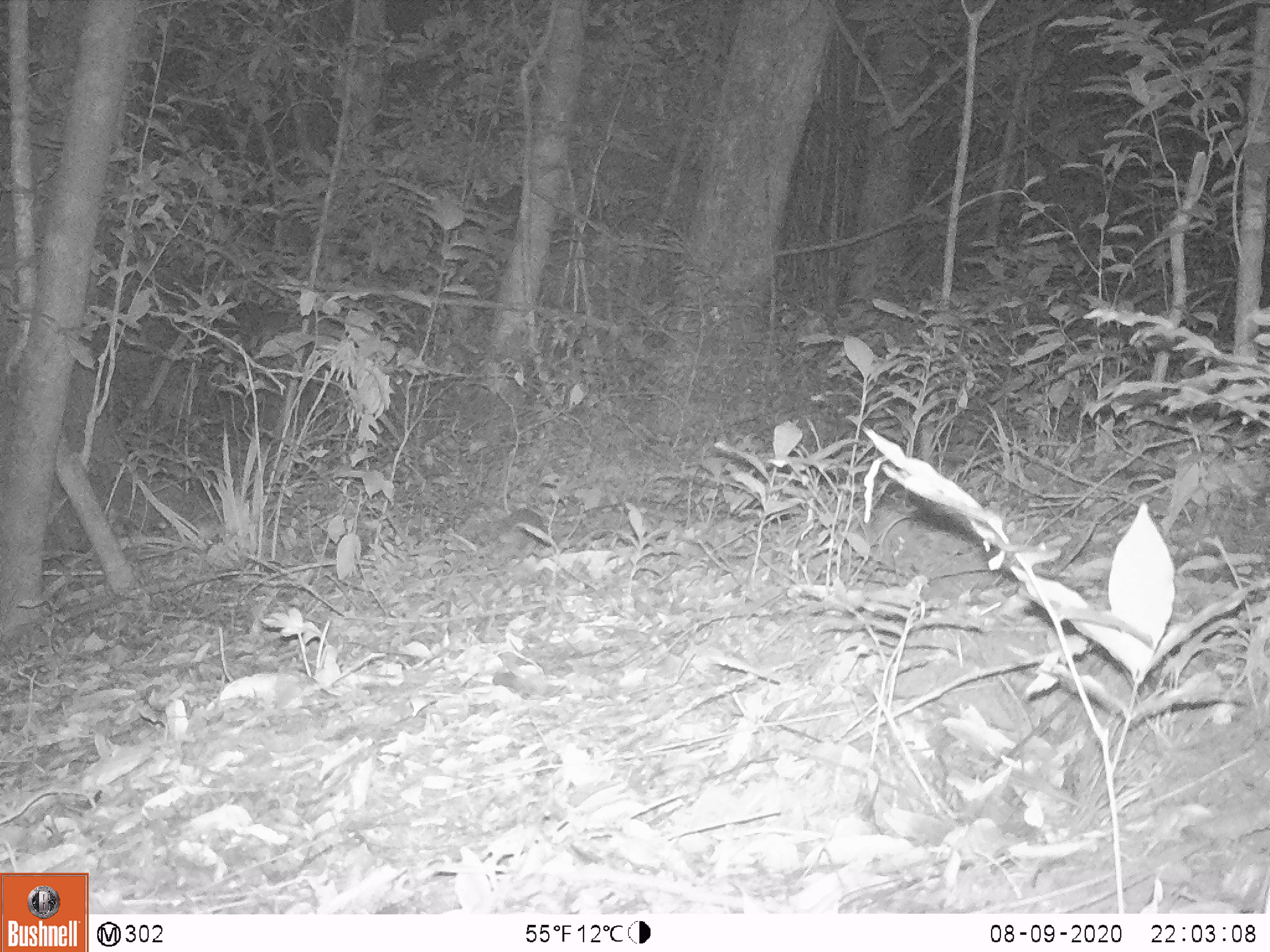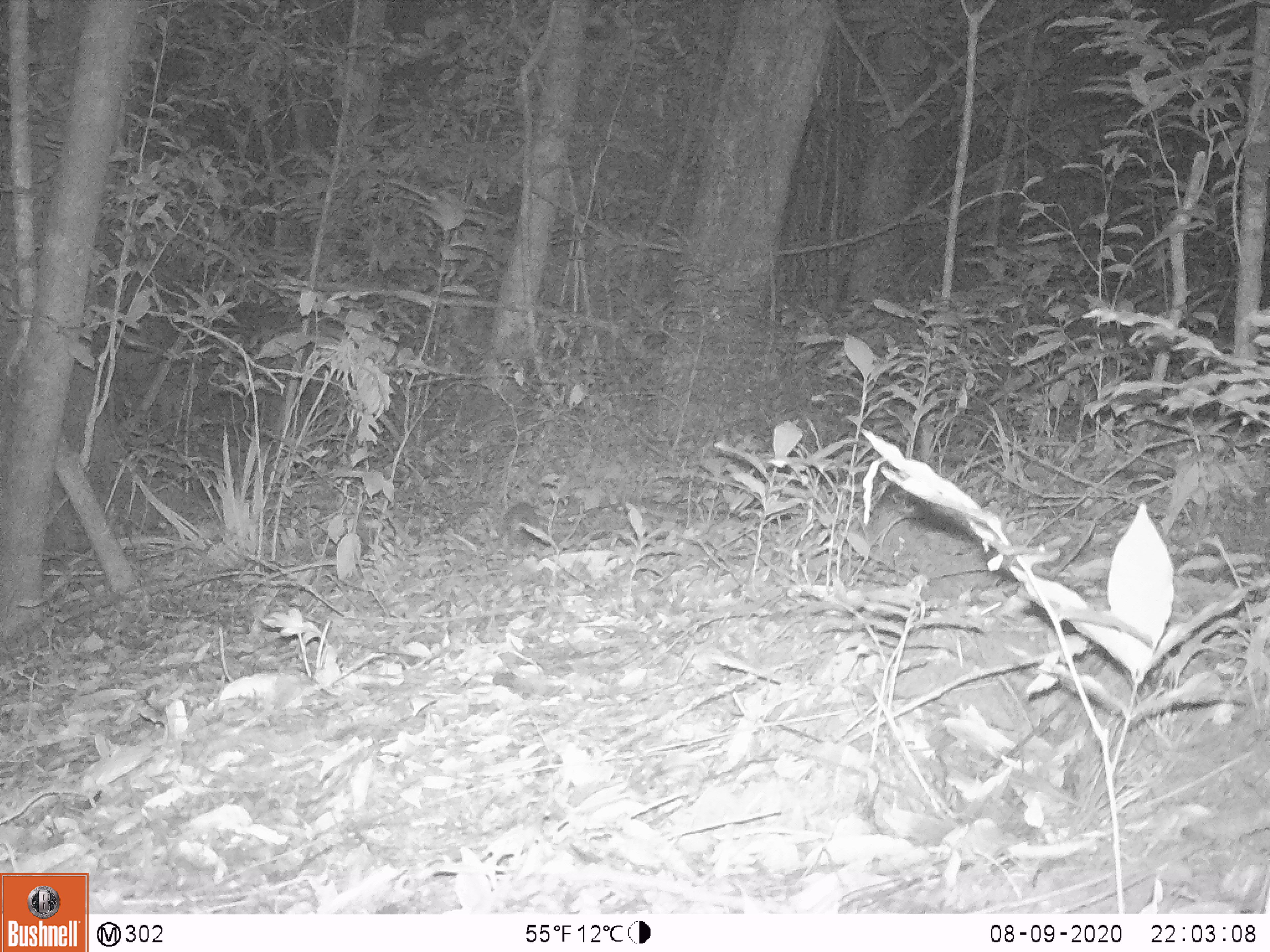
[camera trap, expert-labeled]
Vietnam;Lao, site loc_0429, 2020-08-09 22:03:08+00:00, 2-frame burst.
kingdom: Animalia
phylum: Chordata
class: Mammalia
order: Carnivora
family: Mustelidae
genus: Melogale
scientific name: Melogale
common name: ferret badger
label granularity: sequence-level